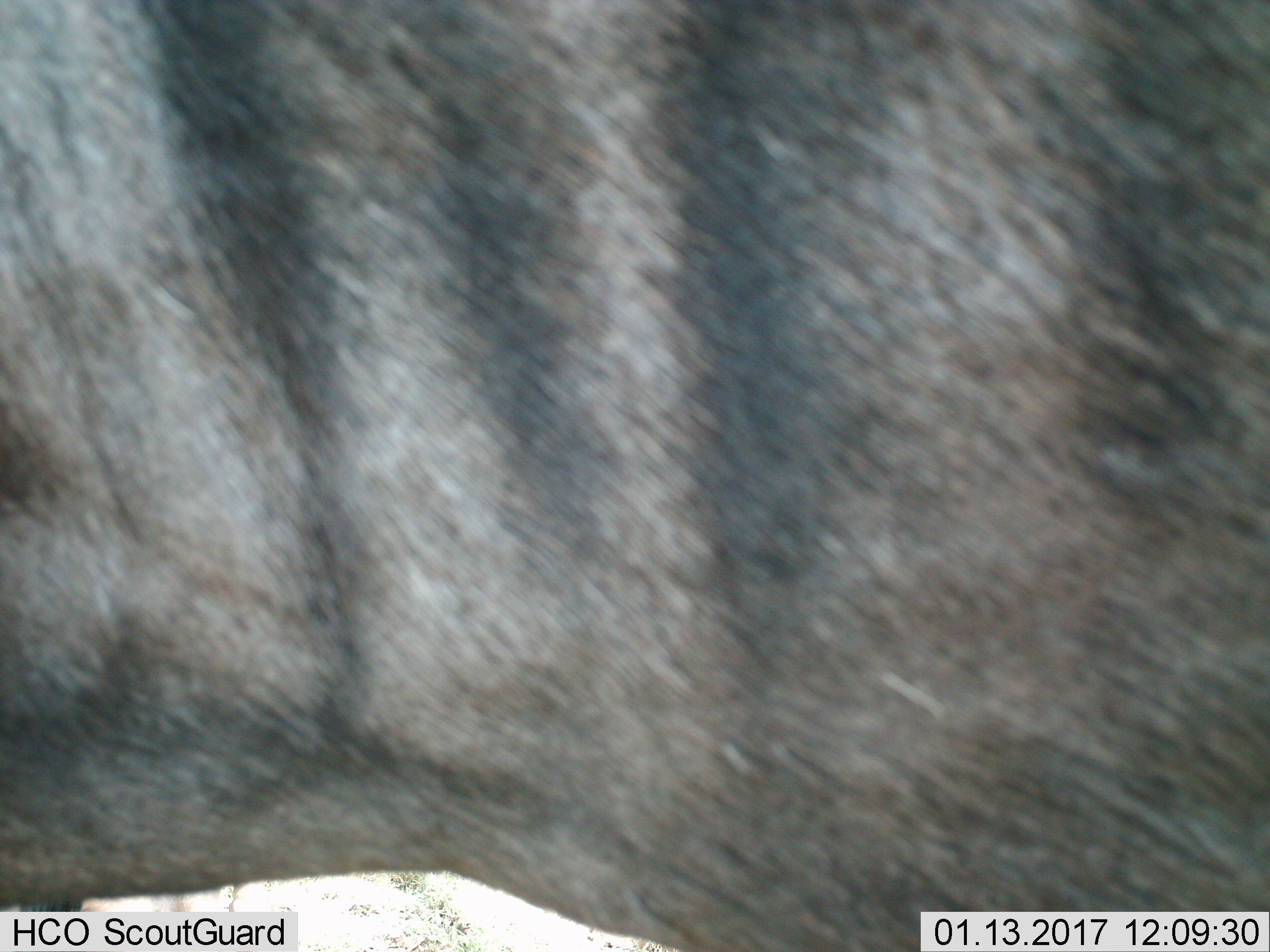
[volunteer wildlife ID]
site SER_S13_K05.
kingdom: Animalia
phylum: Chordata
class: Mammalia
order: Artiodactyla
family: Bovidae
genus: Connochaetes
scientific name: Connochaetes taurinus taurinus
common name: blue wildebeest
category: wildebeestblue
Wildebeestblue (blue wildebeest) (Connochaetes taurinus taurinus), count 1. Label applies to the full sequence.